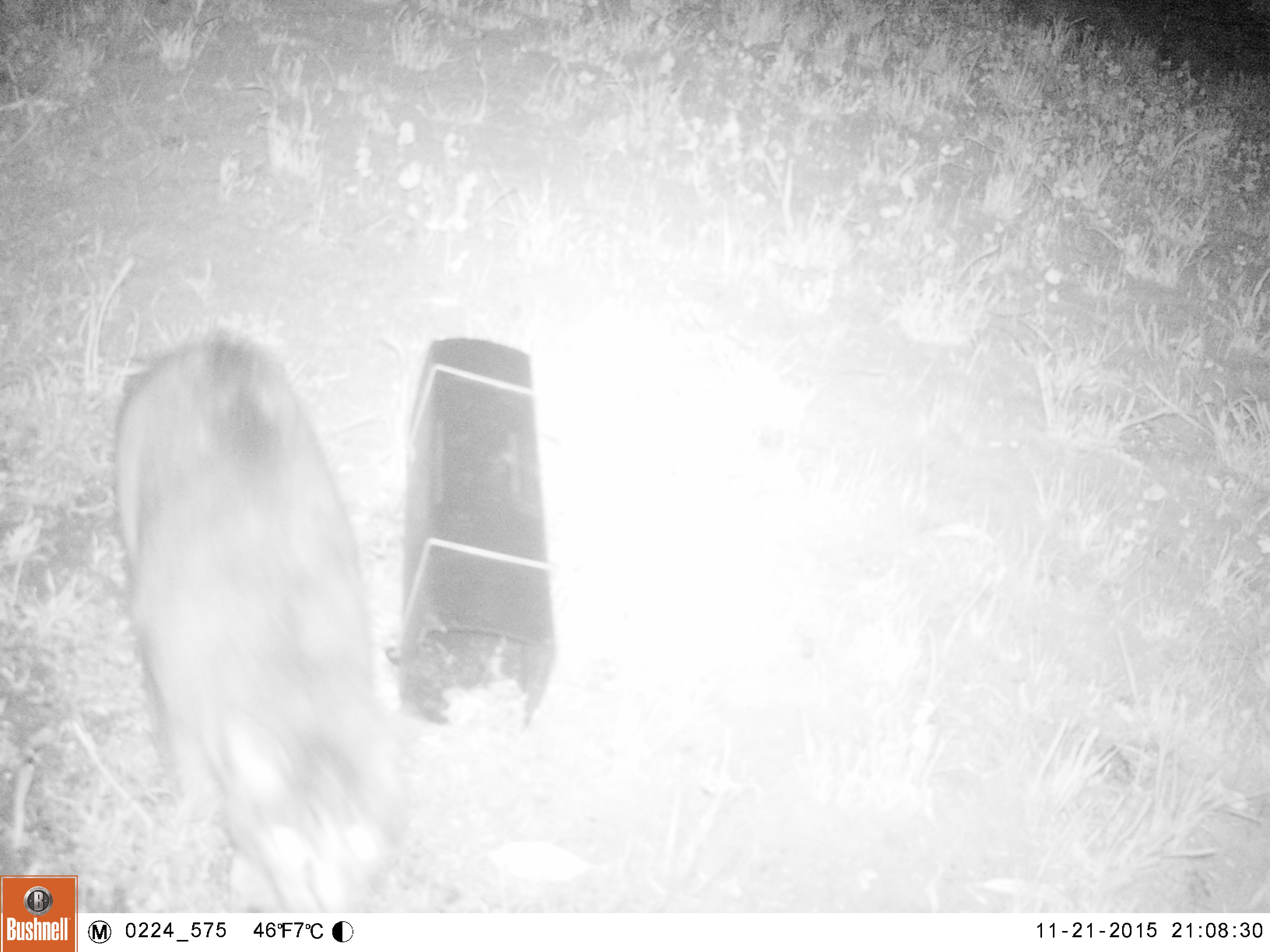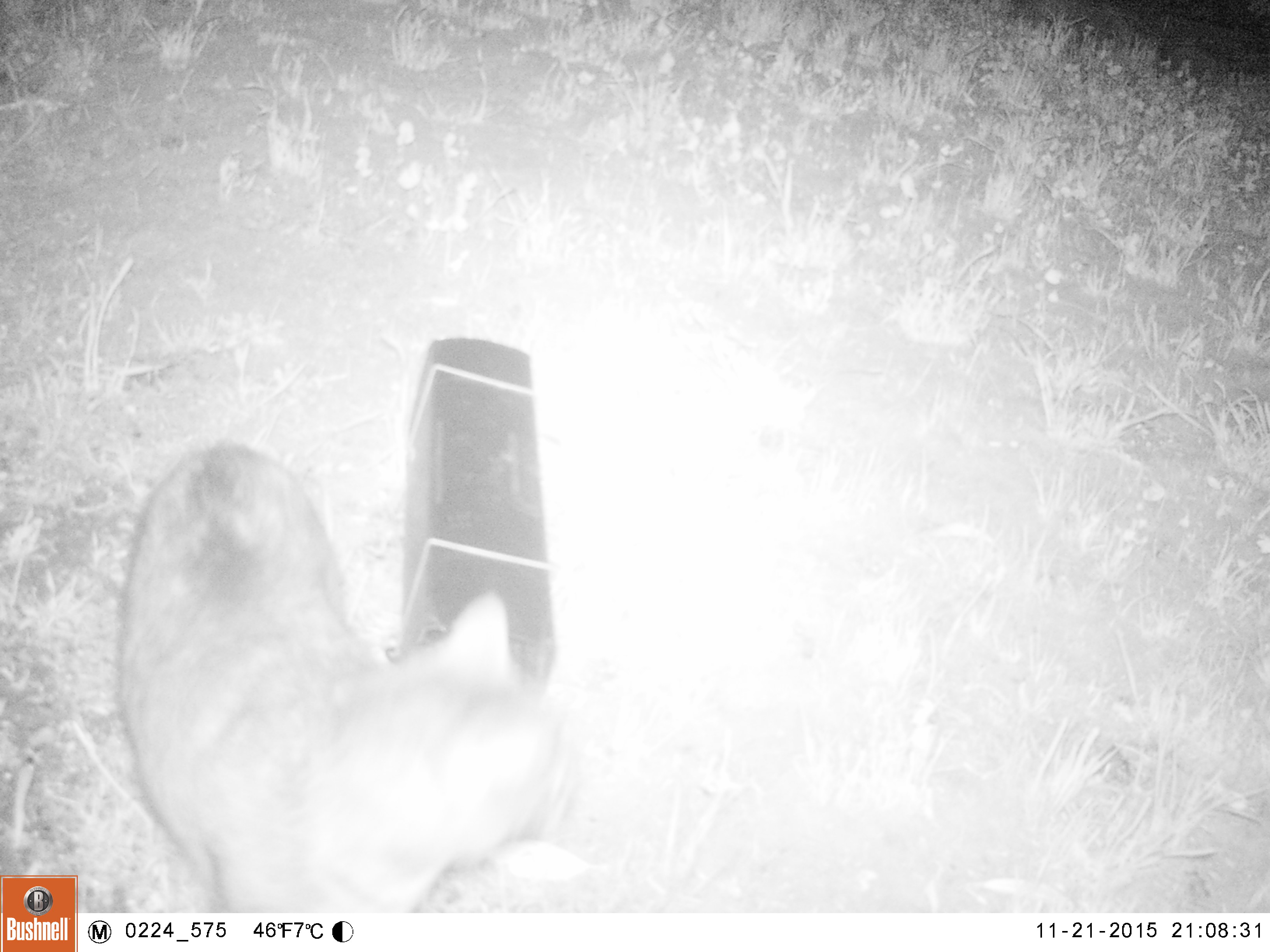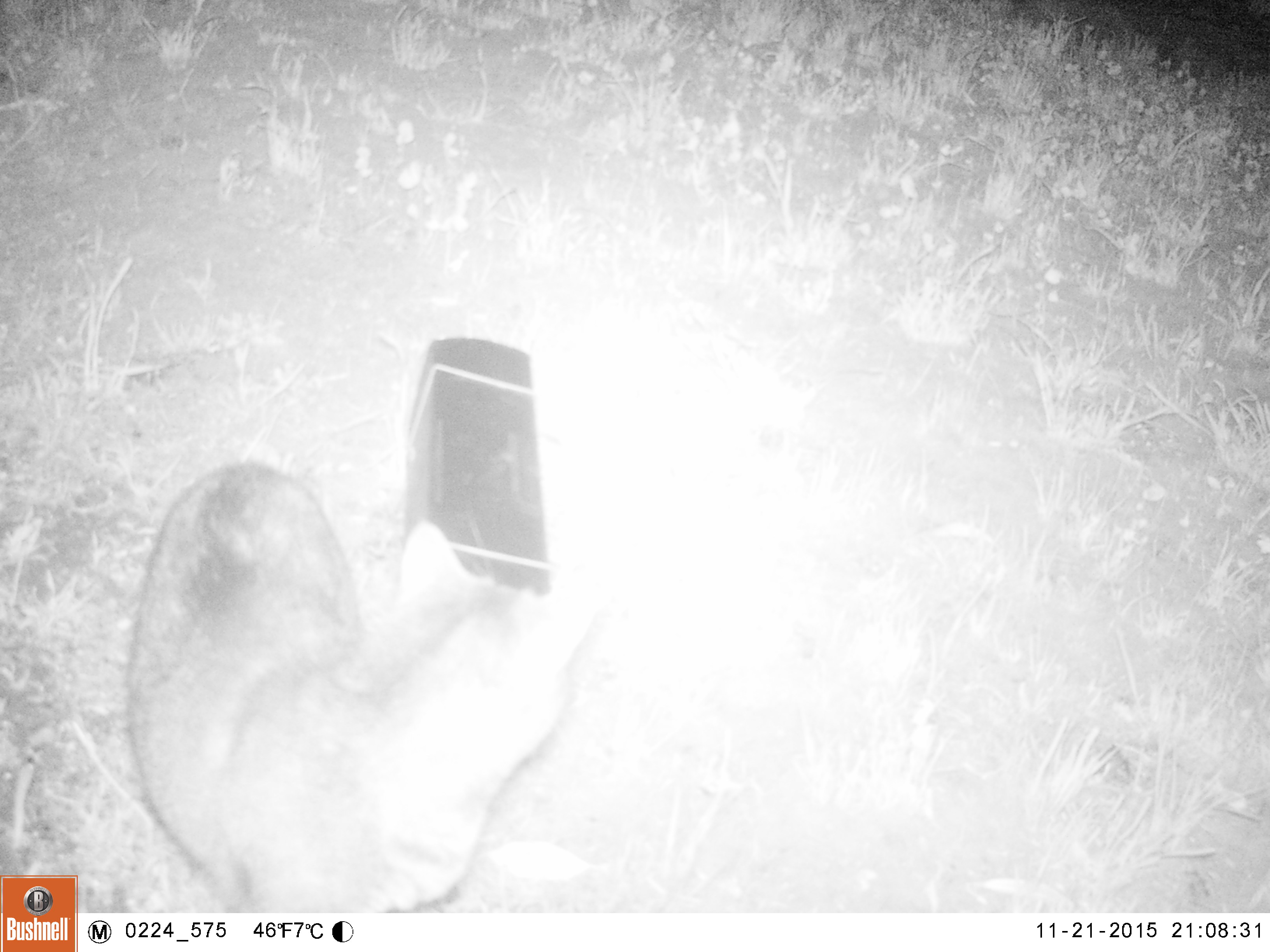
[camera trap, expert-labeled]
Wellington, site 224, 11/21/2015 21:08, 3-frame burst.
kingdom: Animalia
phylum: Chordata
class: Mammalia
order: Carnivora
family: Felidae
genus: Felis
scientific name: Felis catus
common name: cat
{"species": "cat (Felis catus)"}